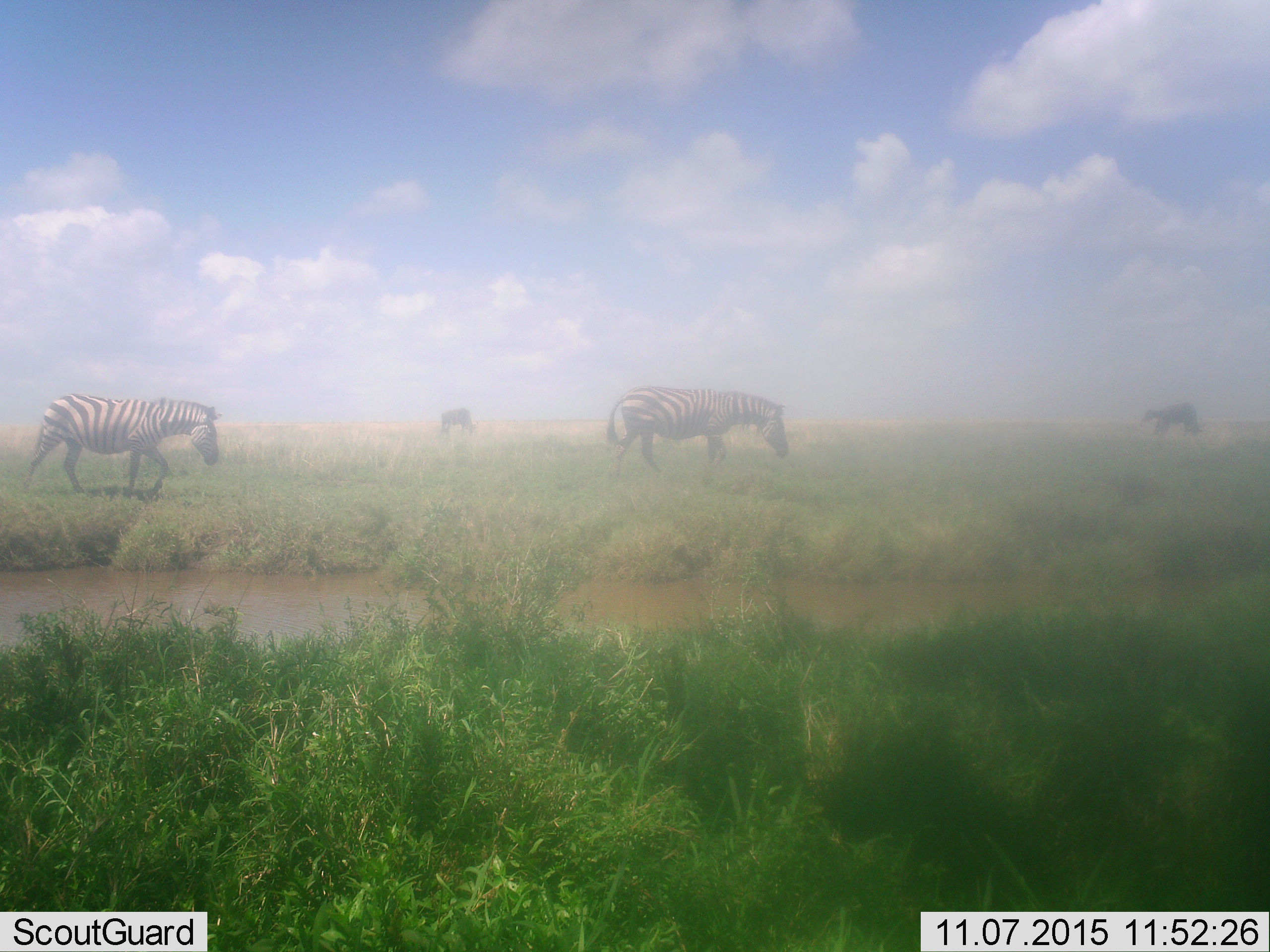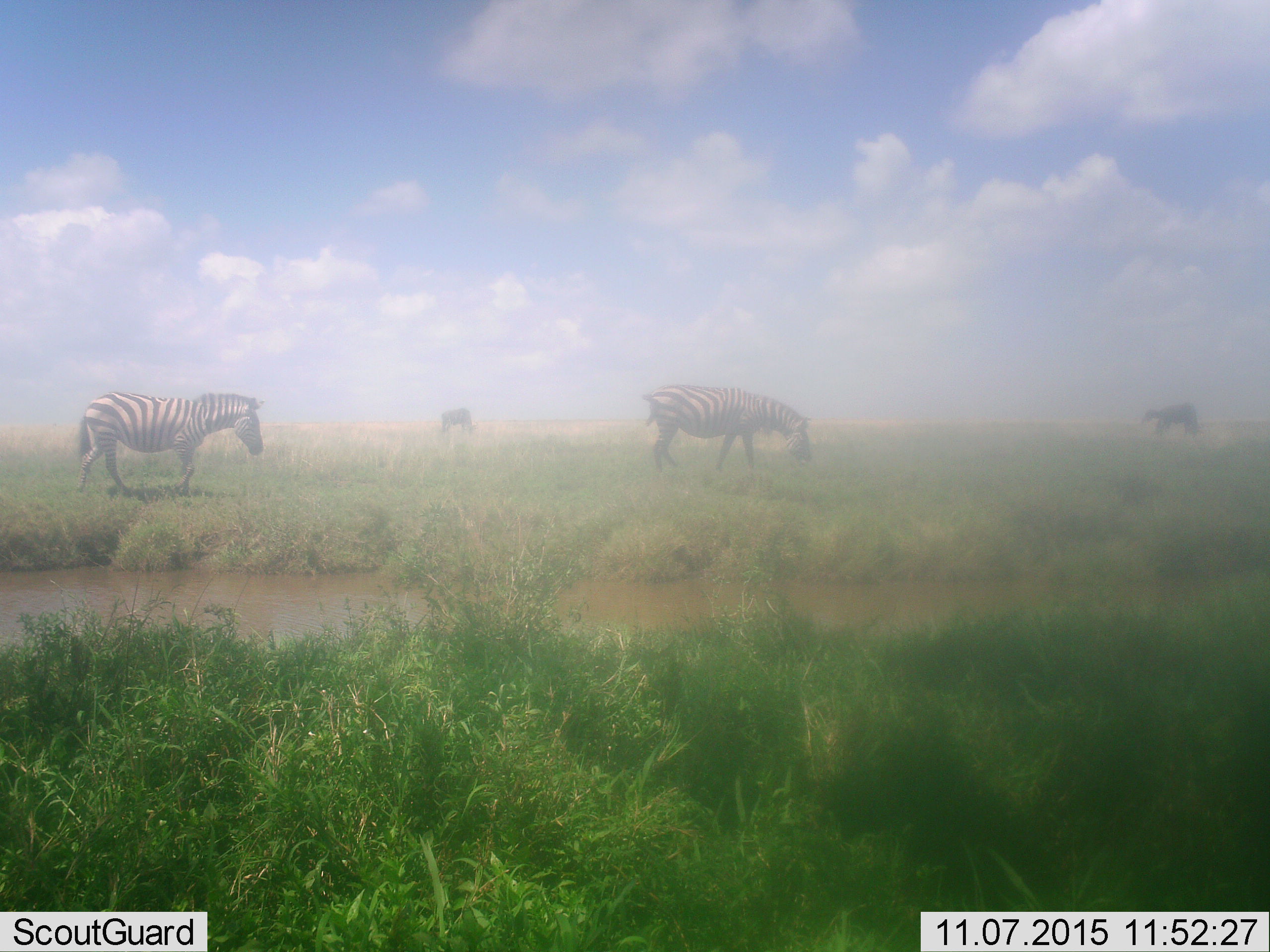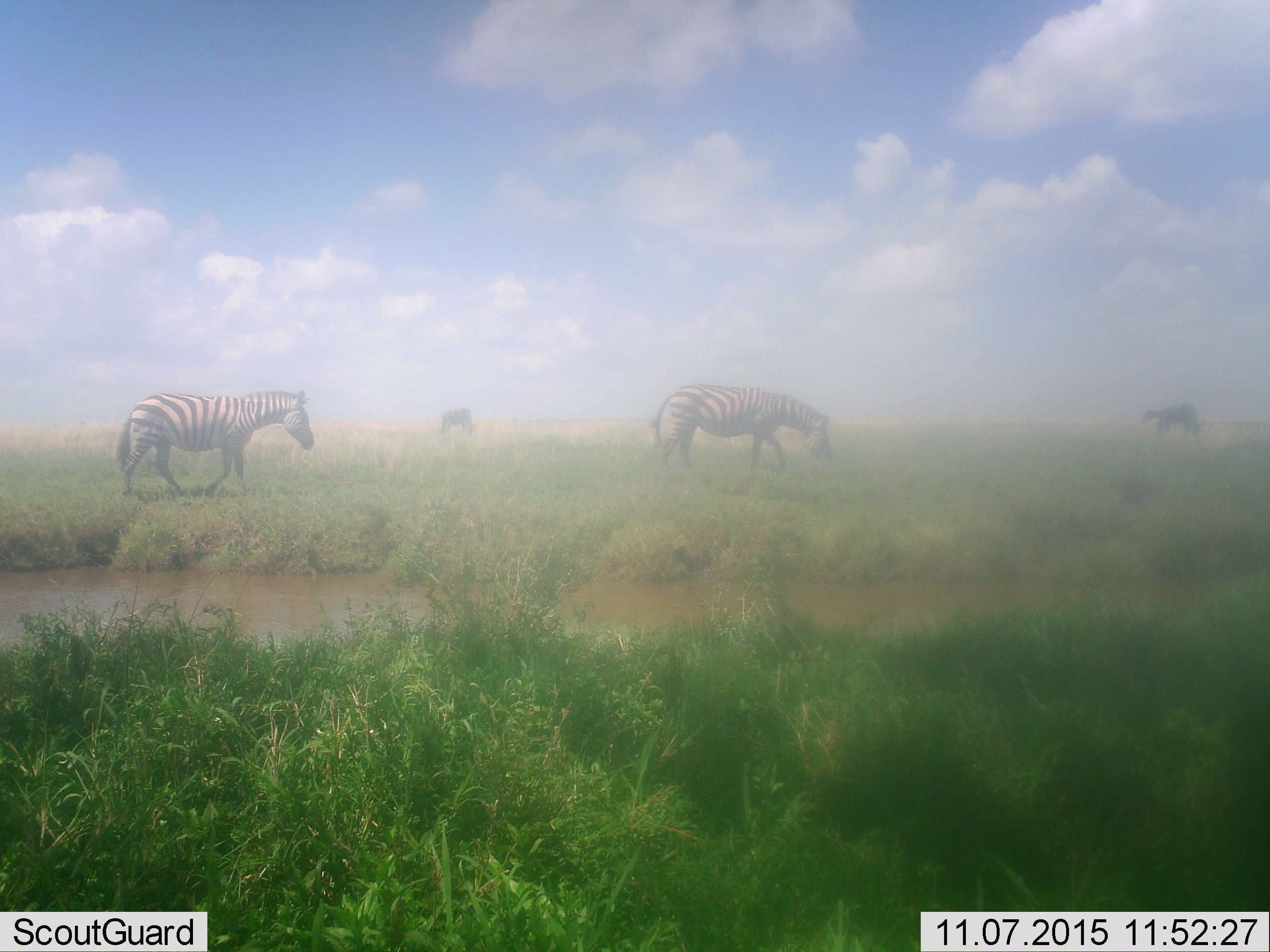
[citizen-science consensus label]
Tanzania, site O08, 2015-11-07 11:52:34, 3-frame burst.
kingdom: Animalia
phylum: Chordata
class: Mammalia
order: Artiodactyla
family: Bovidae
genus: Connochaetes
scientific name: Connochaetes taurinus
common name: blue wildebeest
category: wildebeest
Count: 2.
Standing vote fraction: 60%.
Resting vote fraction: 0%.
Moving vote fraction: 0%.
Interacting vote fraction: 0%.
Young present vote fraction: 0%.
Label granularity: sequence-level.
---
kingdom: Animalia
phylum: Chordata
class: Mammalia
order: Perissodactyla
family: Equidae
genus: Equus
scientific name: Equus quagga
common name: plains zebra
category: zebra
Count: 2.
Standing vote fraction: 10%.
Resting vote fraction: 10%.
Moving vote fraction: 100%.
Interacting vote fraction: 0%.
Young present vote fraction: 0%.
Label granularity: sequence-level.